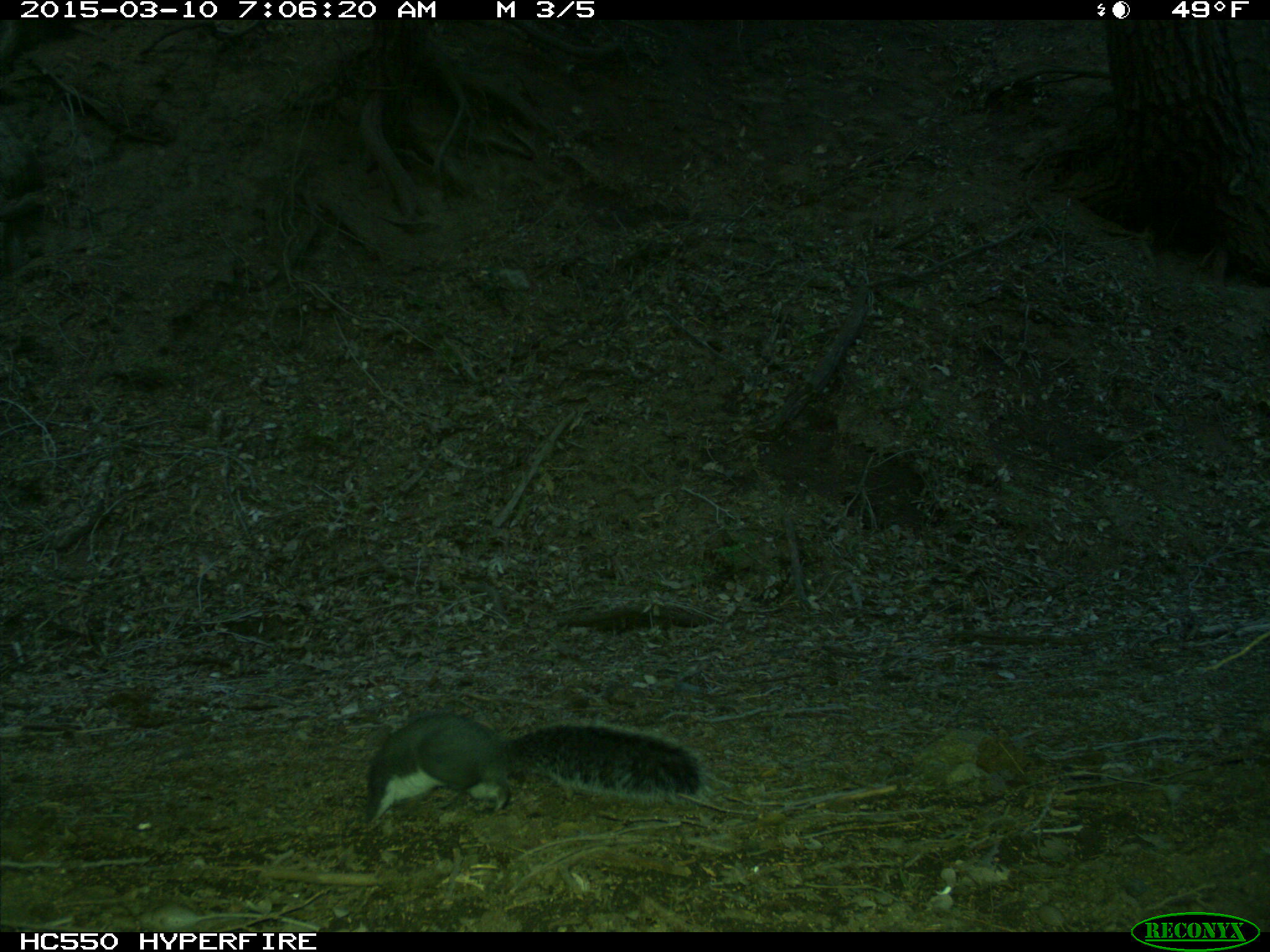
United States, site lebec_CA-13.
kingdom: Animalia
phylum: Chordata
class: Mammalia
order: Rodentia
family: Sciuridae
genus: Sciurus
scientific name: Sciurus carolinensis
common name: eastern gray squirrel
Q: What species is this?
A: Sciurus carolinensis (eastern gray squirrel).